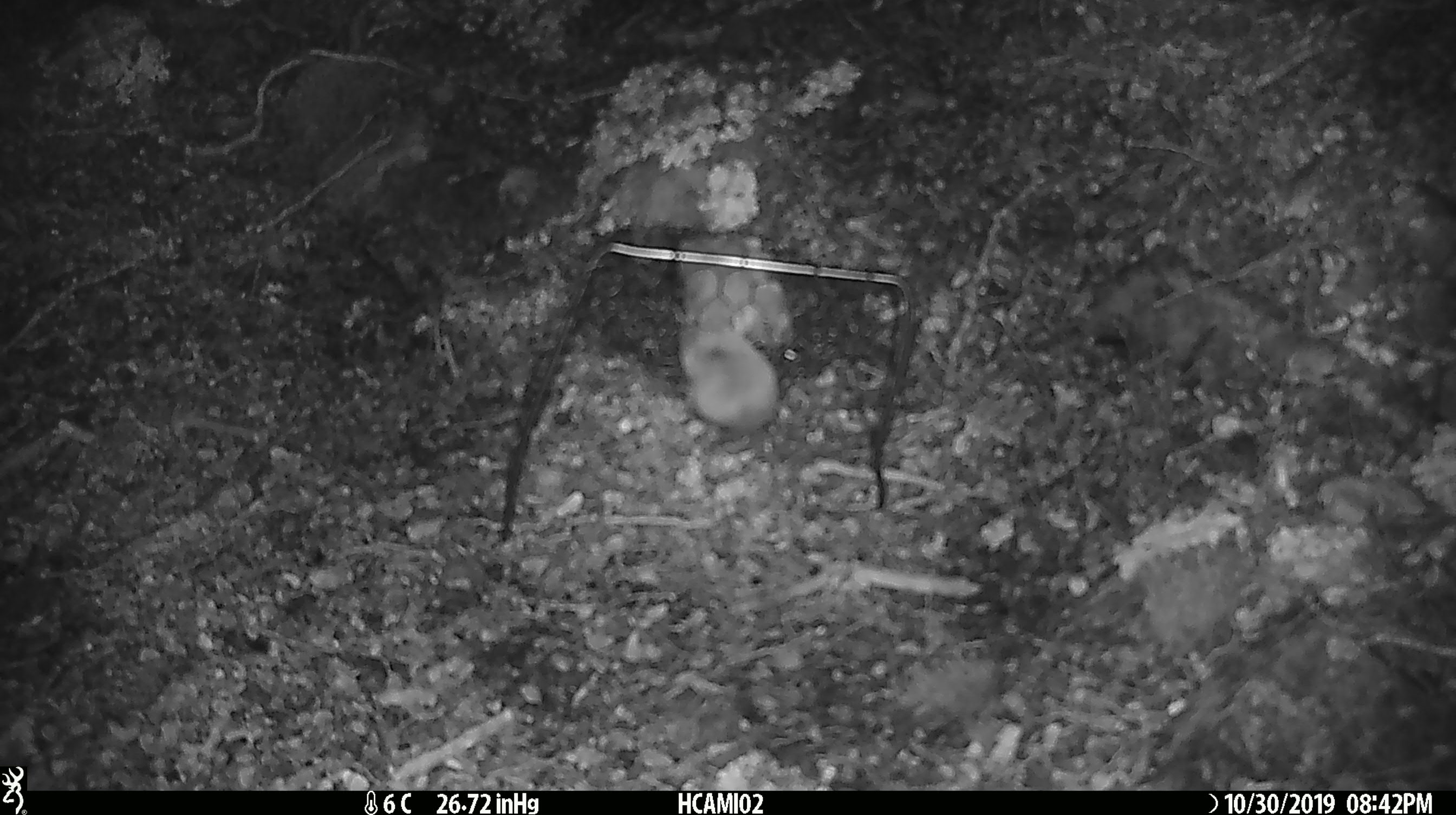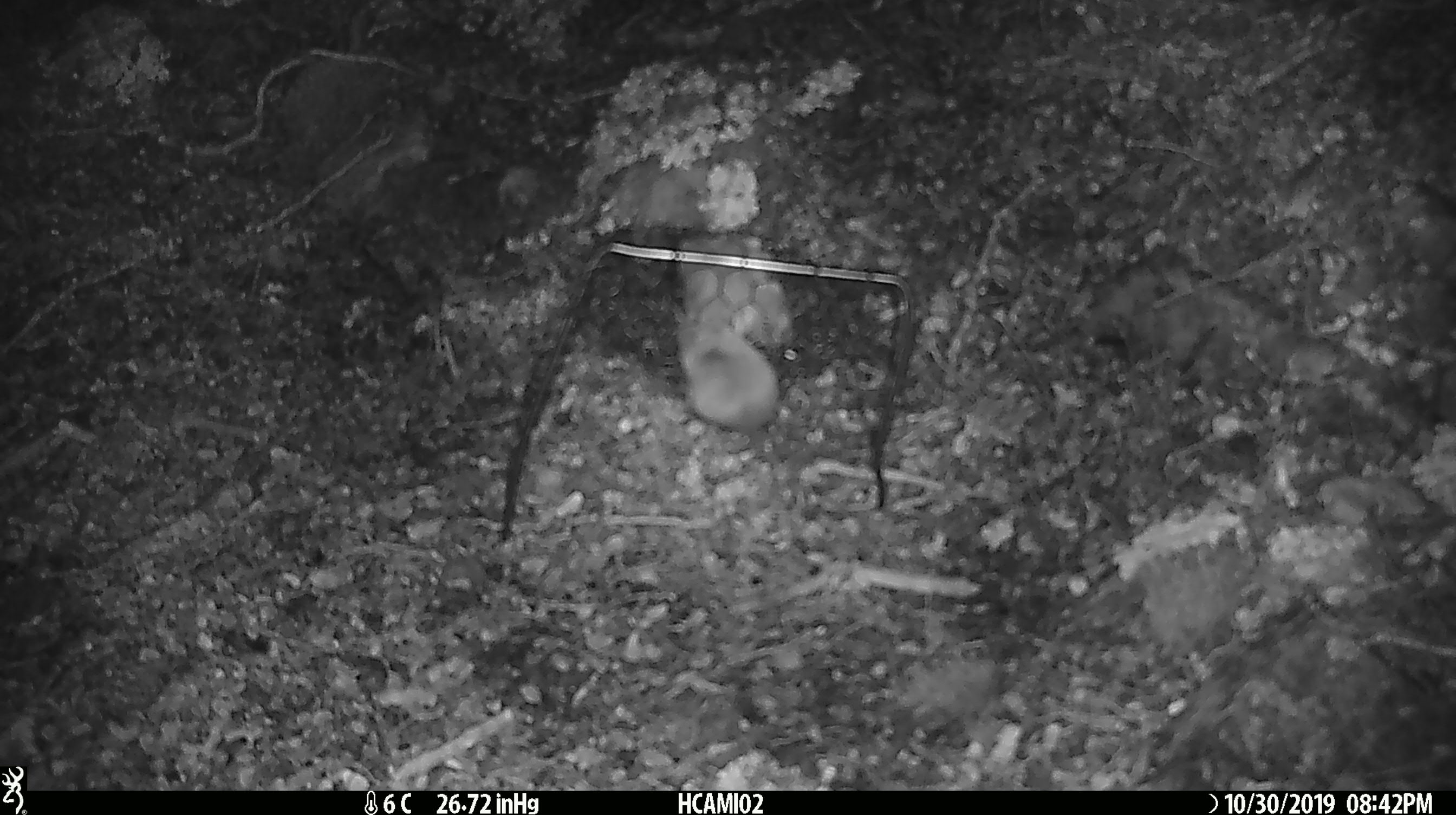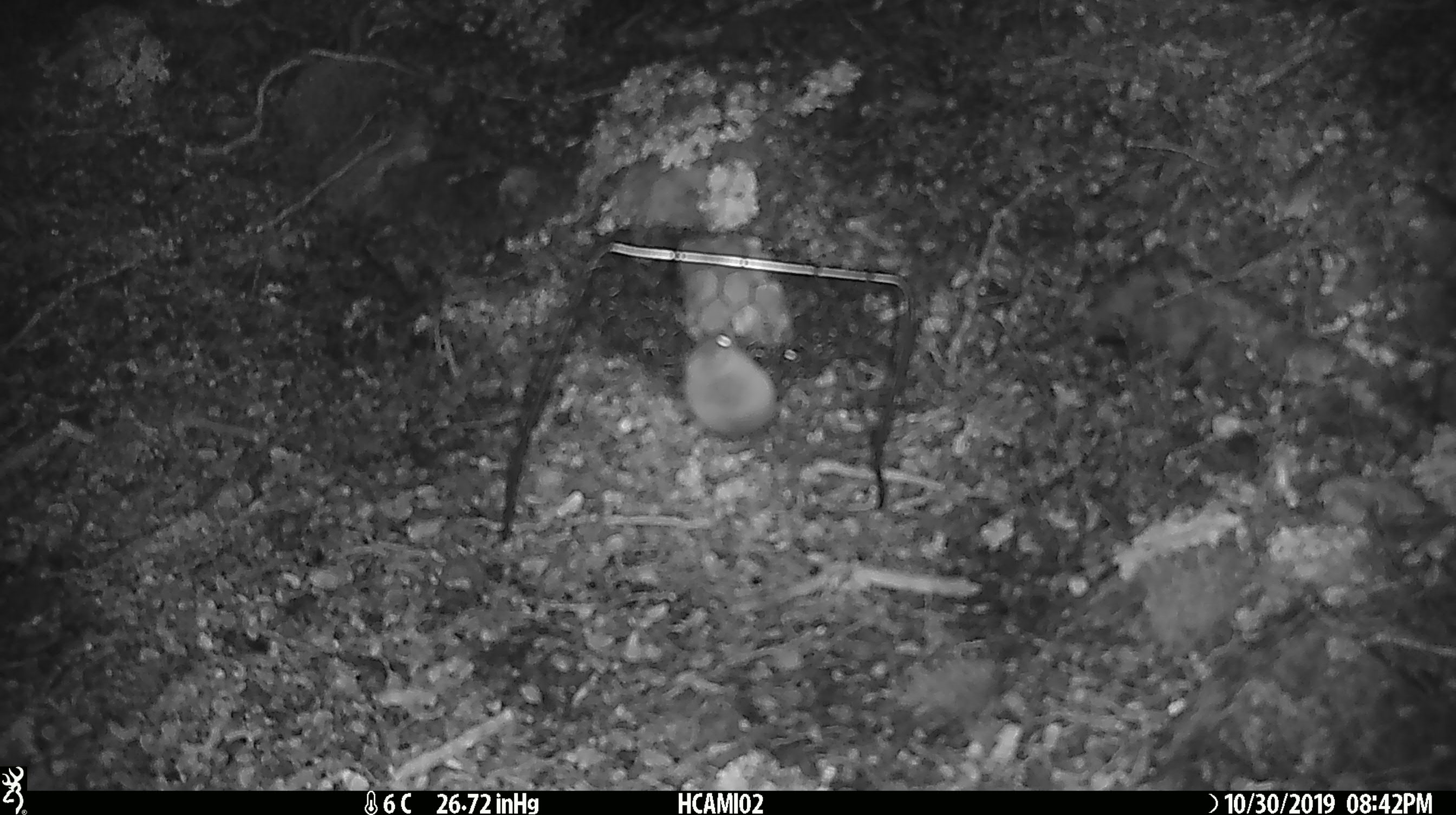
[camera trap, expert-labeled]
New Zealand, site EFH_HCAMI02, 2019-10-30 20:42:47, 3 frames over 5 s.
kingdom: Animalia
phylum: Chordata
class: Mammalia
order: Rodentia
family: Muridae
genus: Mus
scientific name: Mus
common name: mouse